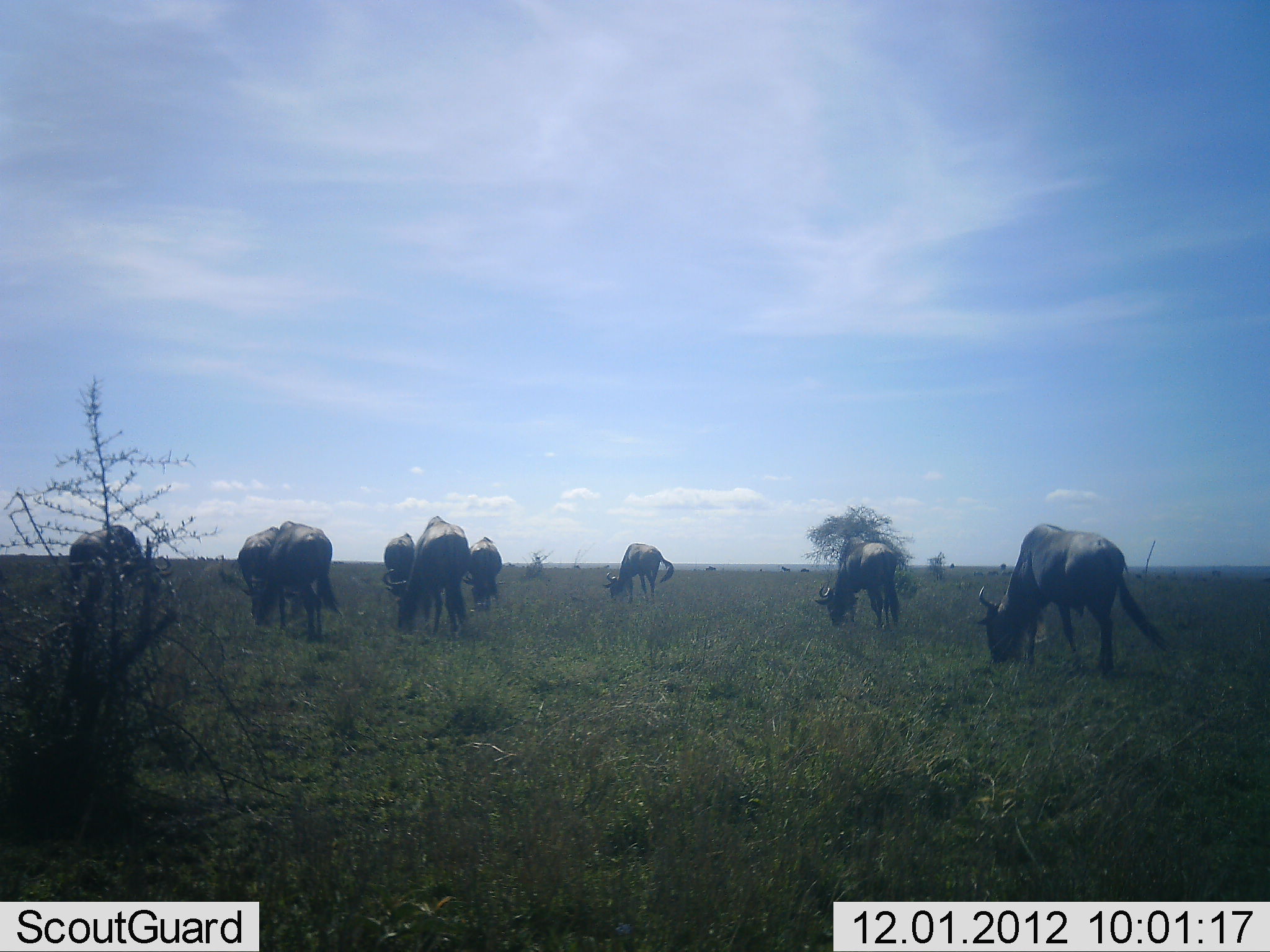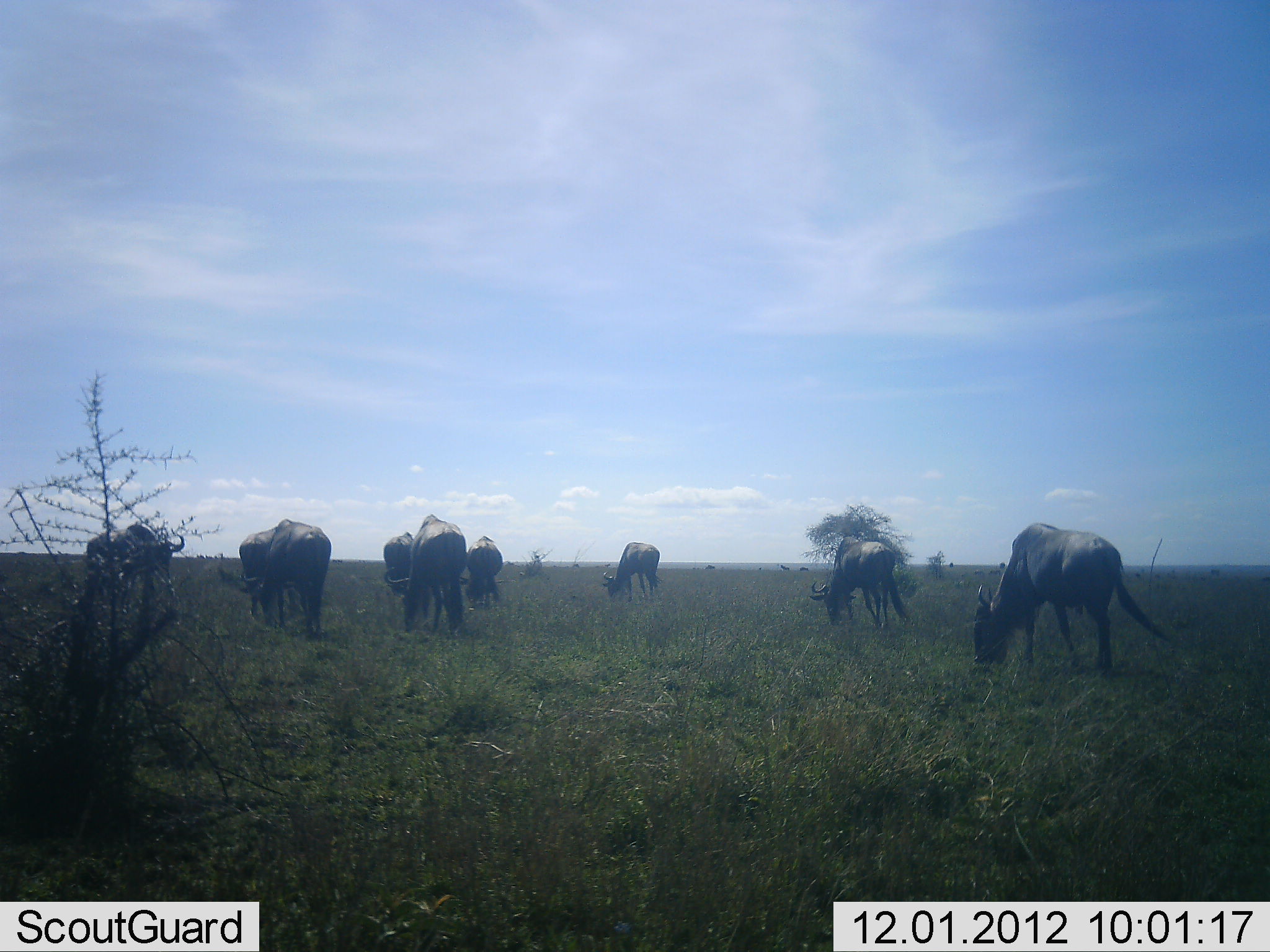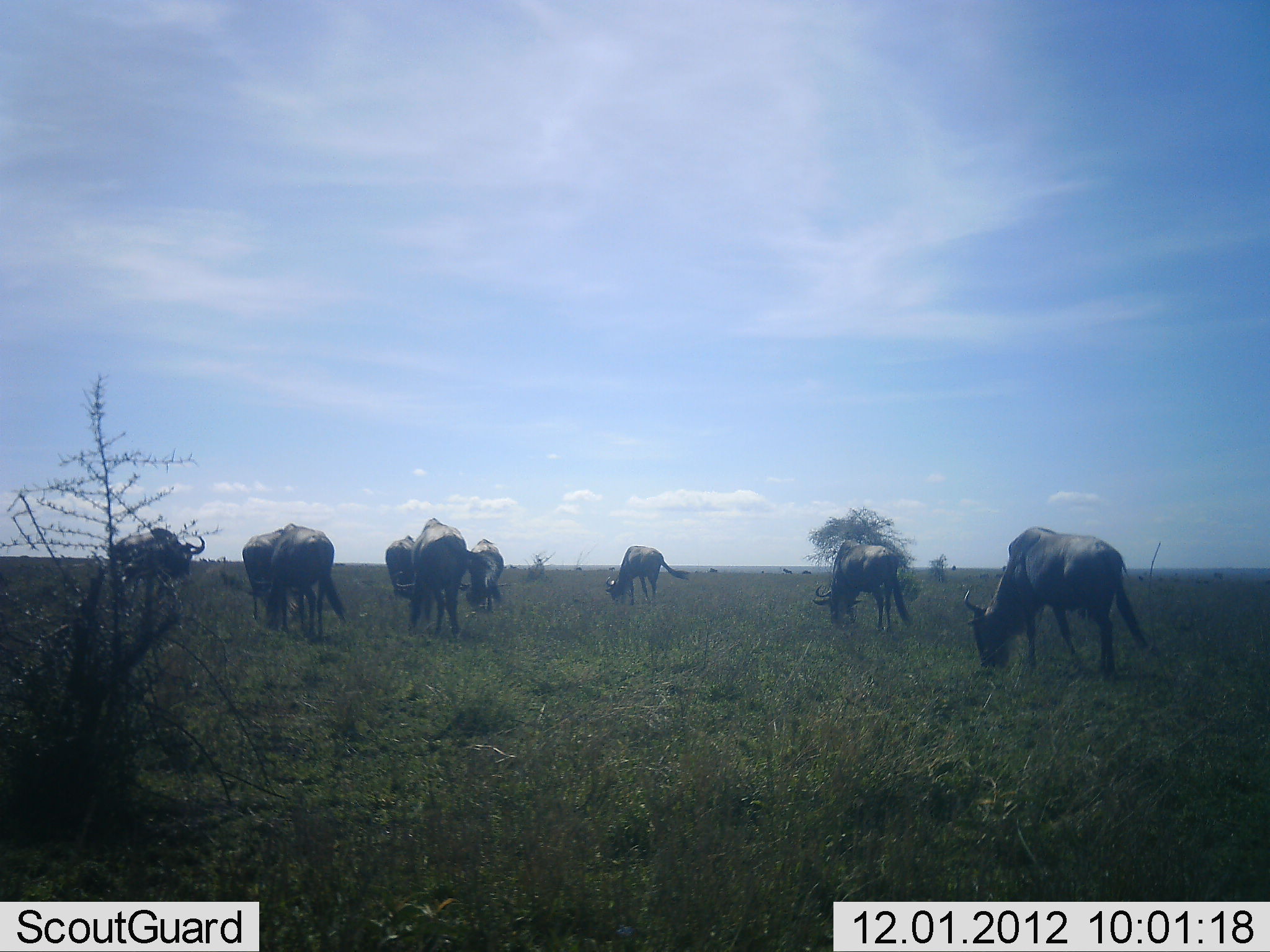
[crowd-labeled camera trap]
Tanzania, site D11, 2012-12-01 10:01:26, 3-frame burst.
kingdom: Animalia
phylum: Chordata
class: Mammalia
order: Artiodactyla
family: Bovidae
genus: Connochaetes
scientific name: Connochaetes taurinus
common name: blue wildebeest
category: wildebeest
Wildebeest (blue wildebeest) (Connochaetes taurinus), count 9. Behavior (volunteer vote fractions): standing 40%, resting 0%, moving 50%, interacting 0%. Young present (vote fraction): 0%. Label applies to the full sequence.